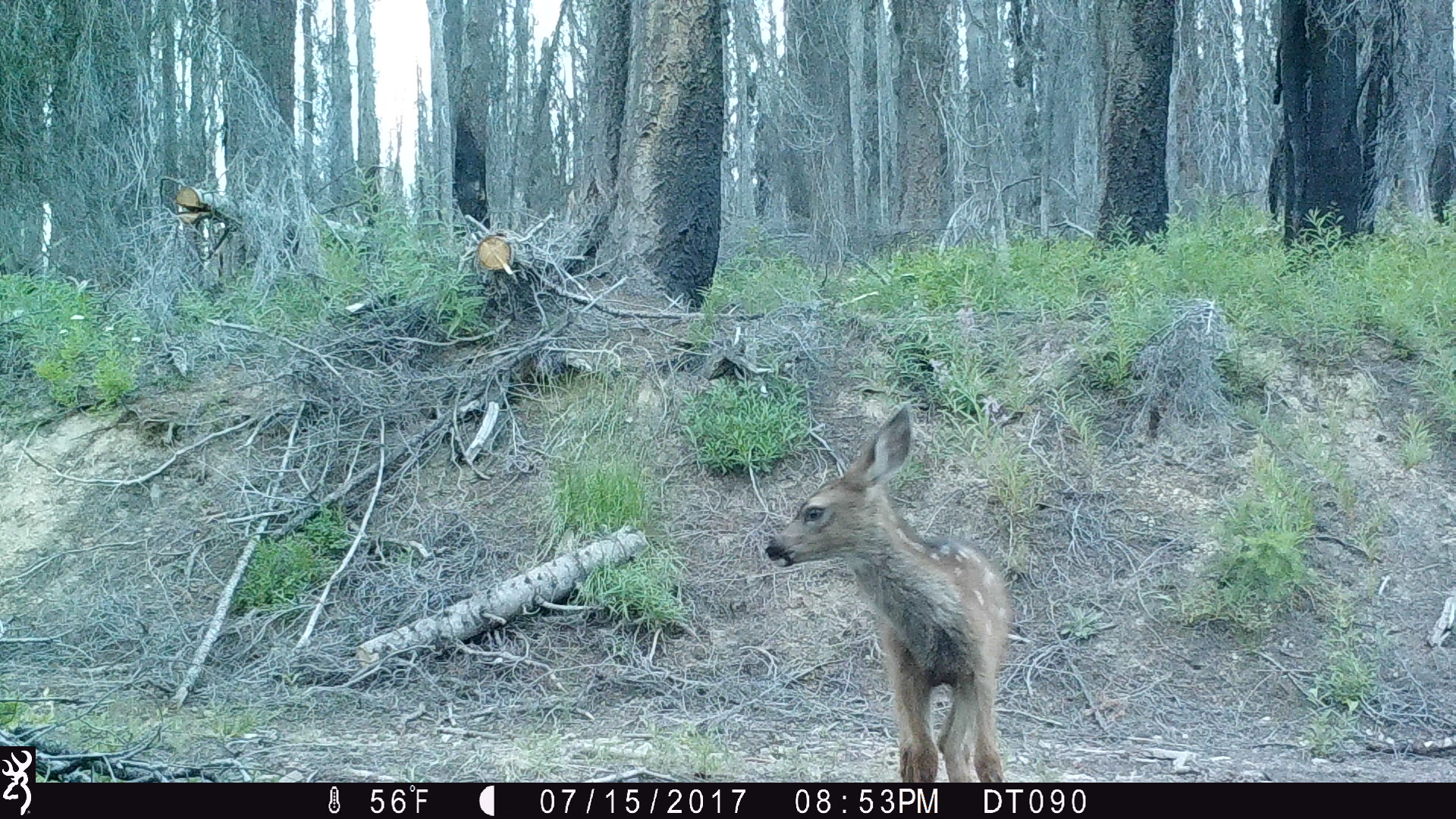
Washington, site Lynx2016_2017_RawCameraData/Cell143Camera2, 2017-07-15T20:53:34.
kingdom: Animalia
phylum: Chordata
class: Mammalia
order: Artiodactyla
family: Cervidae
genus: Odocoileus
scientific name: Odocoileus hemionus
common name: mule deer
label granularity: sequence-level